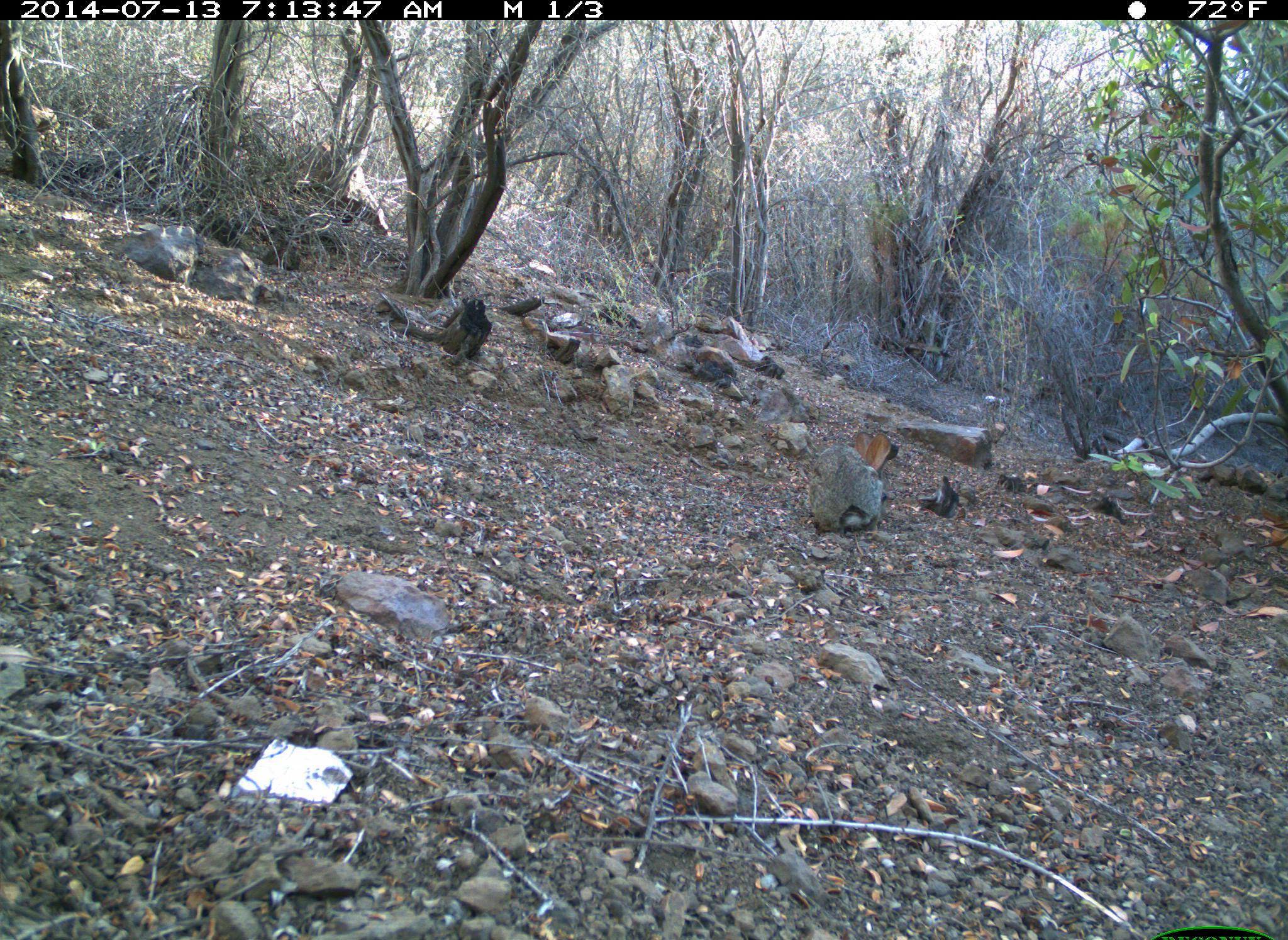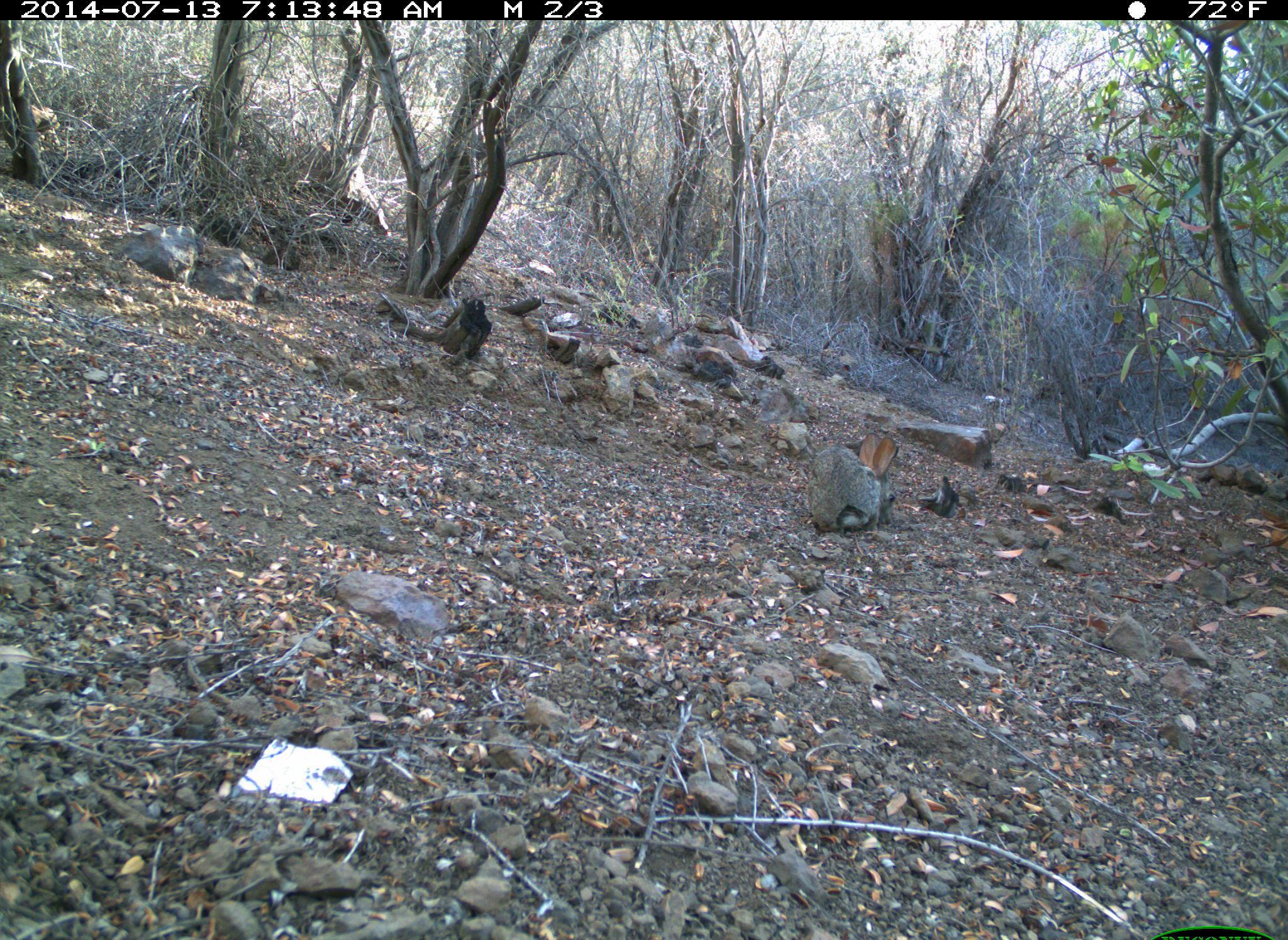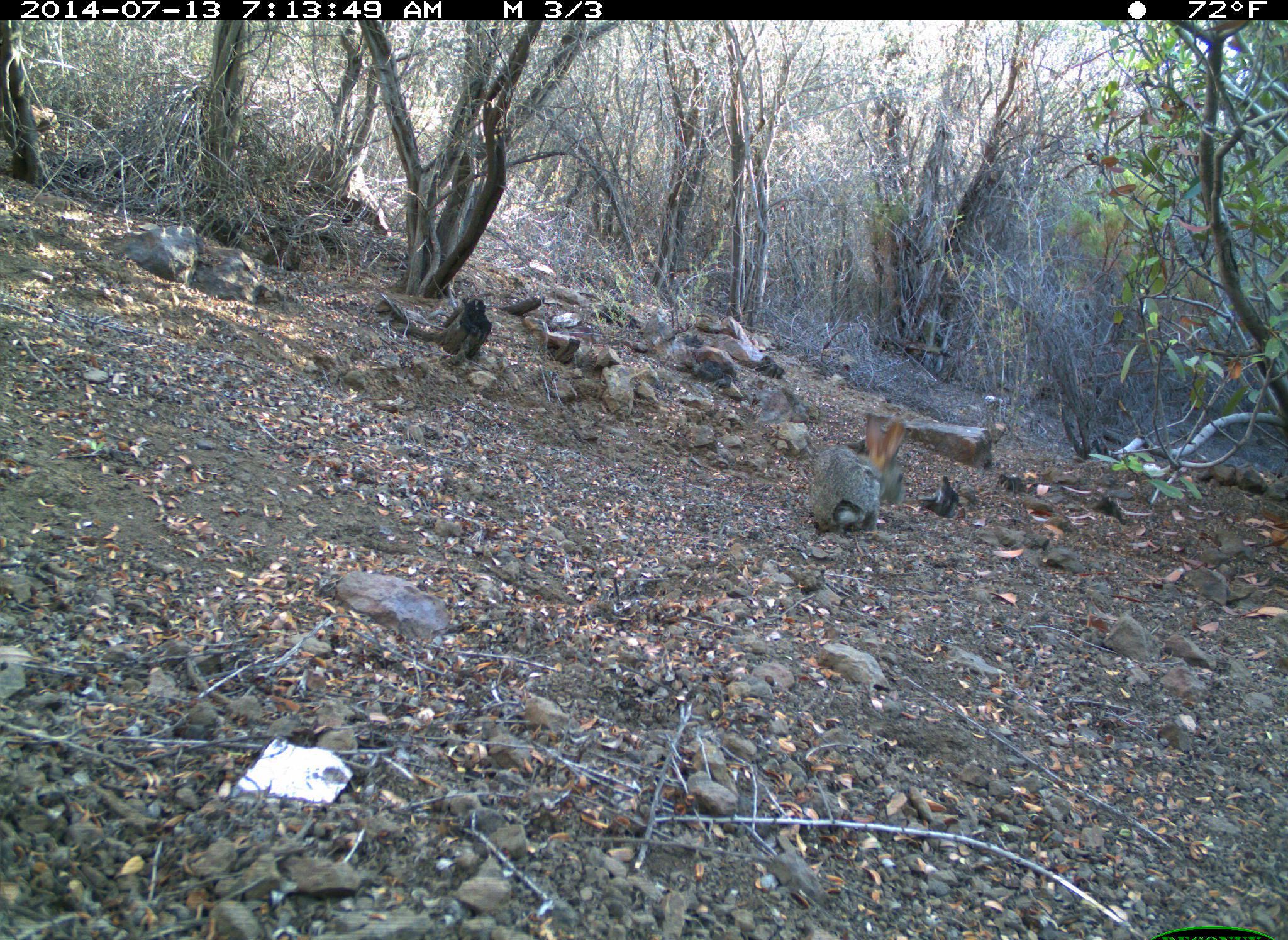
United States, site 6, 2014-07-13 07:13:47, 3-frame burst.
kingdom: Animalia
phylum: Chordata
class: Mammalia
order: Lagomorpha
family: Leporidae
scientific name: Leporidae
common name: rabbits and hares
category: rabbit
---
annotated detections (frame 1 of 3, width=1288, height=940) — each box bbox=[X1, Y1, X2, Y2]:
rabbit: bbox=[807, 429, 900, 530]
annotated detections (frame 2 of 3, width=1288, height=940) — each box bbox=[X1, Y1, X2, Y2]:
rabbit: bbox=[805, 432, 898, 535]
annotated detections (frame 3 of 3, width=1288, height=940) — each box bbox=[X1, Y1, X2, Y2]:
rabbit: bbox=[808, 412, 909, 535]